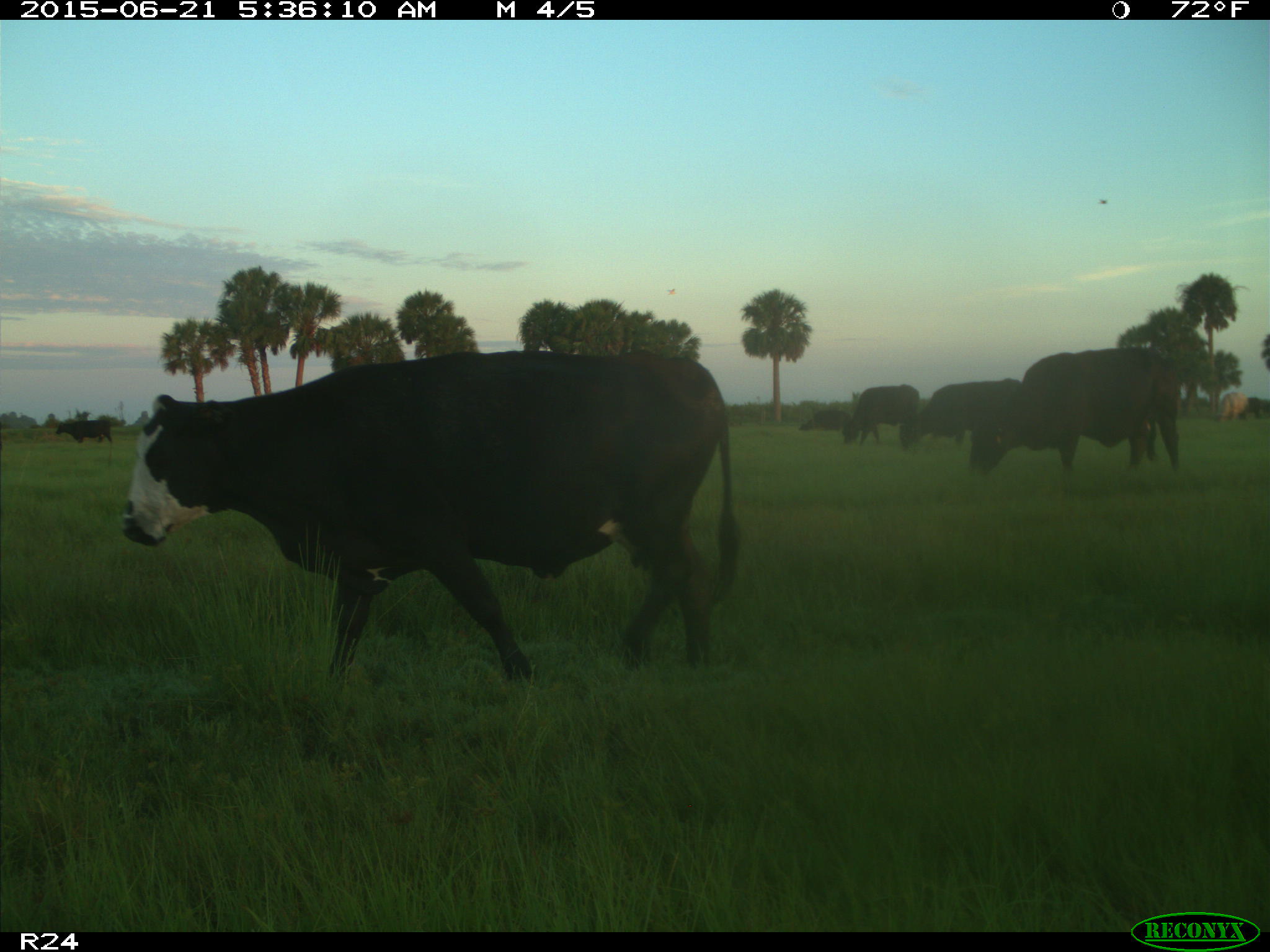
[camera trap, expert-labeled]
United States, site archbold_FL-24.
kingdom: Animalia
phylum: Chordata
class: Mammalia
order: Artiodactyla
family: Bovidae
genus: Bos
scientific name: Bos taurus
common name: domestic cow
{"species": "Bos taurus (domestic cow)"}